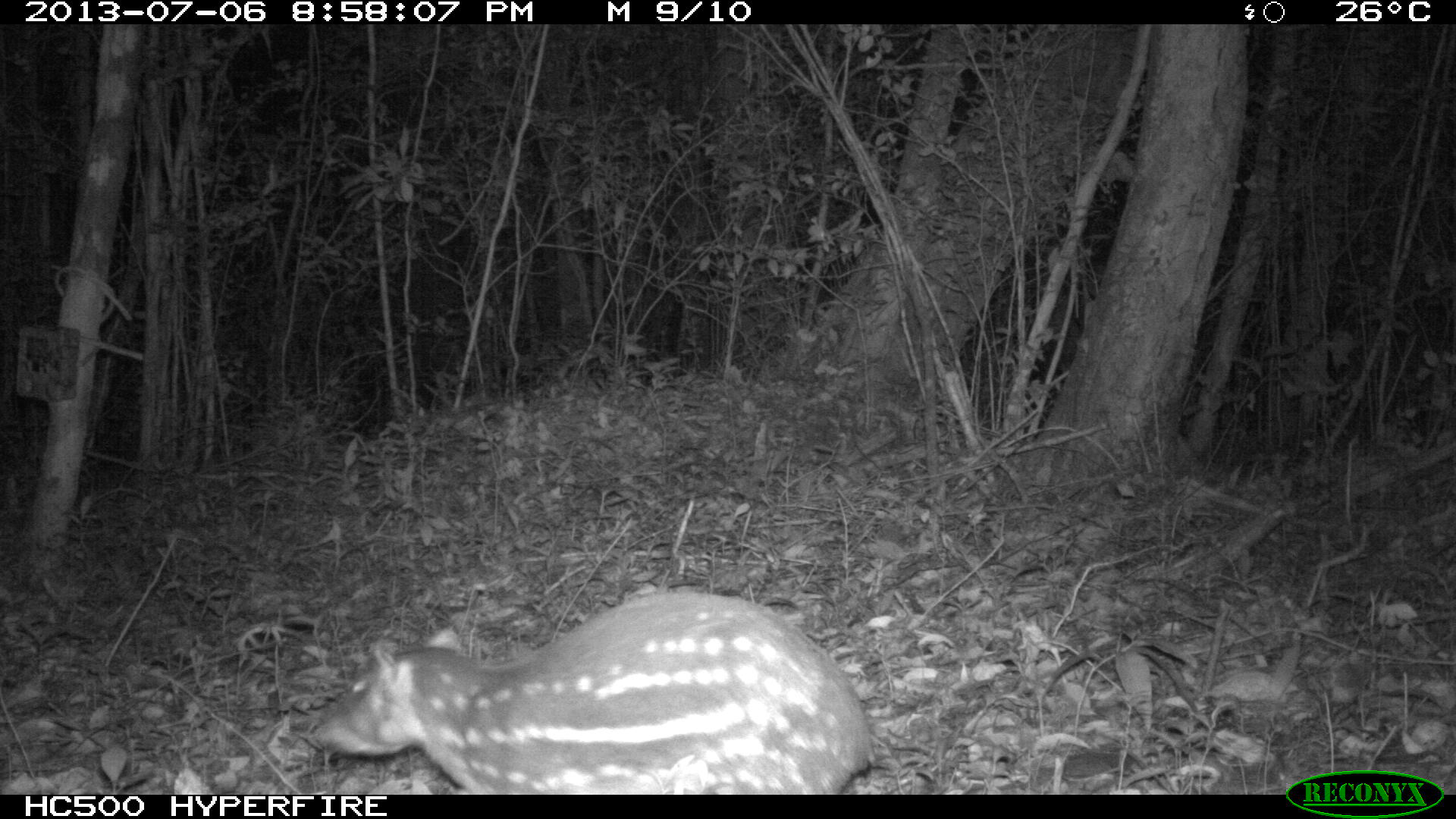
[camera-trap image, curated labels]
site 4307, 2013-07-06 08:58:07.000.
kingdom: Animalia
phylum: Chordata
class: Mammalia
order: Rodentia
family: Cuniculidae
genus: Cuniculus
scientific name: Cuniculus paca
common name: lowland paca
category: agouti paca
Agouti paca (lowland paca) (Cuniculus paca), count 1.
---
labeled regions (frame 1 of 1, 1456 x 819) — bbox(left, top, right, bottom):
agouti paca: bbox(313, 588, 877, 795)